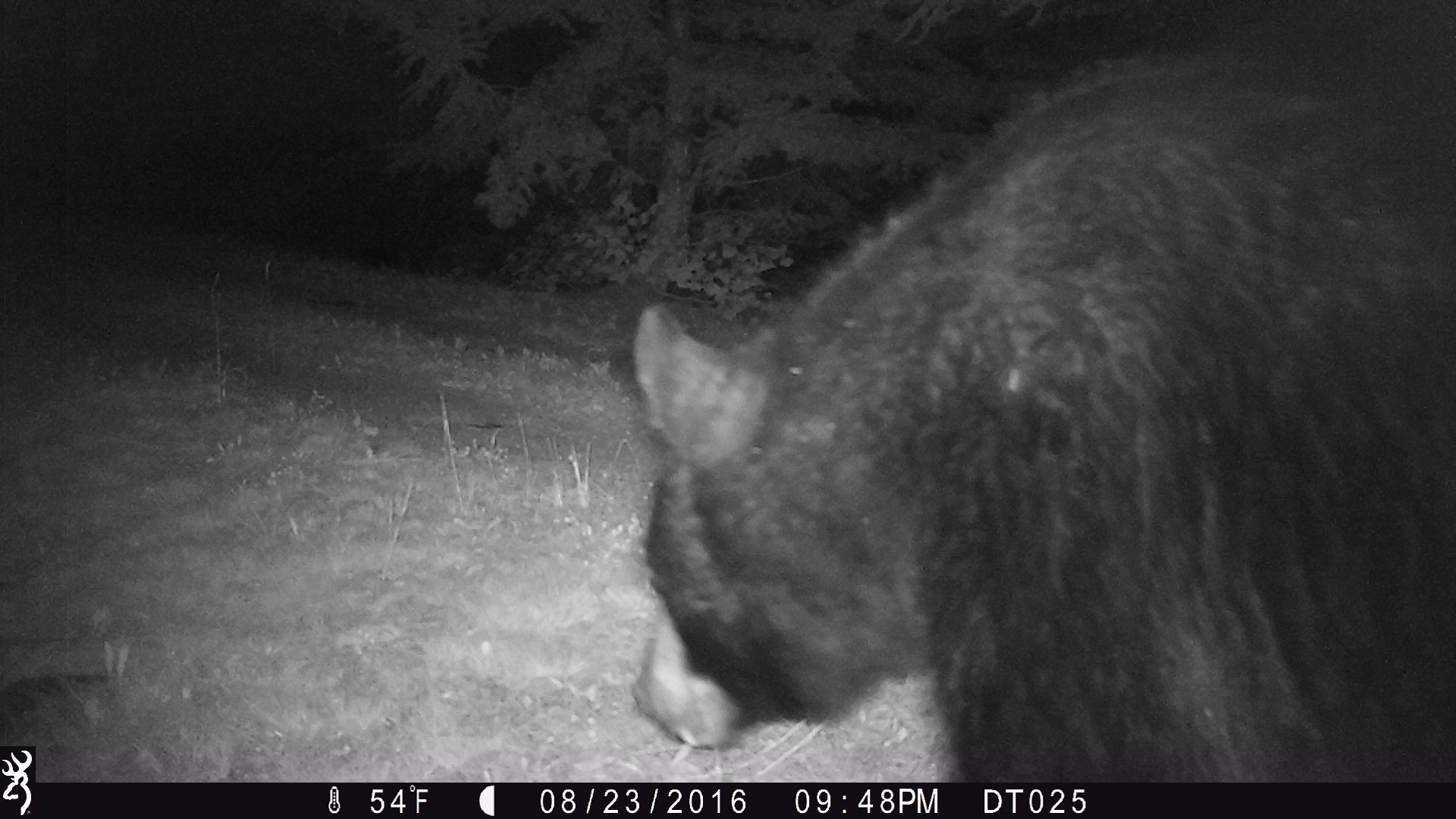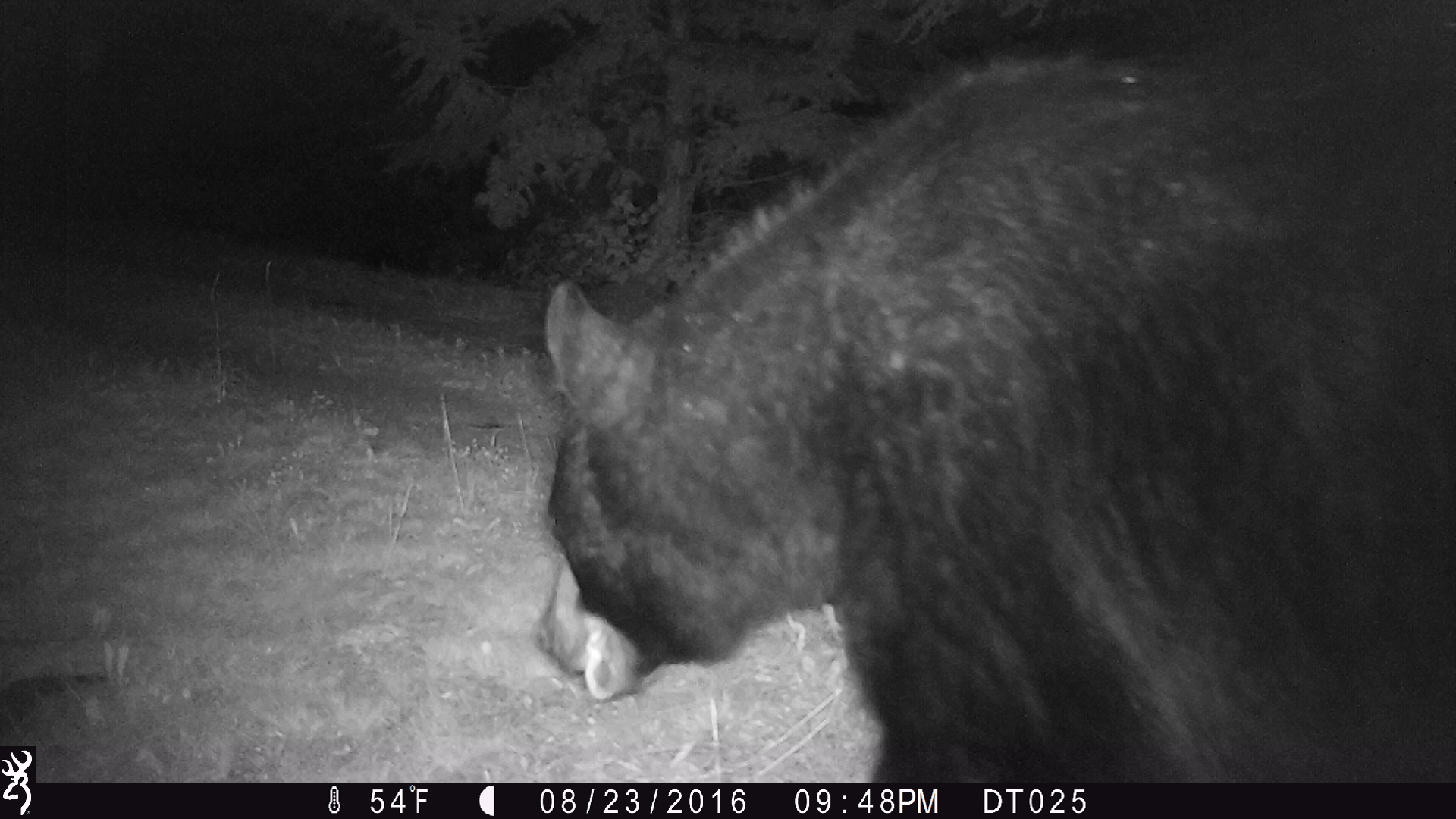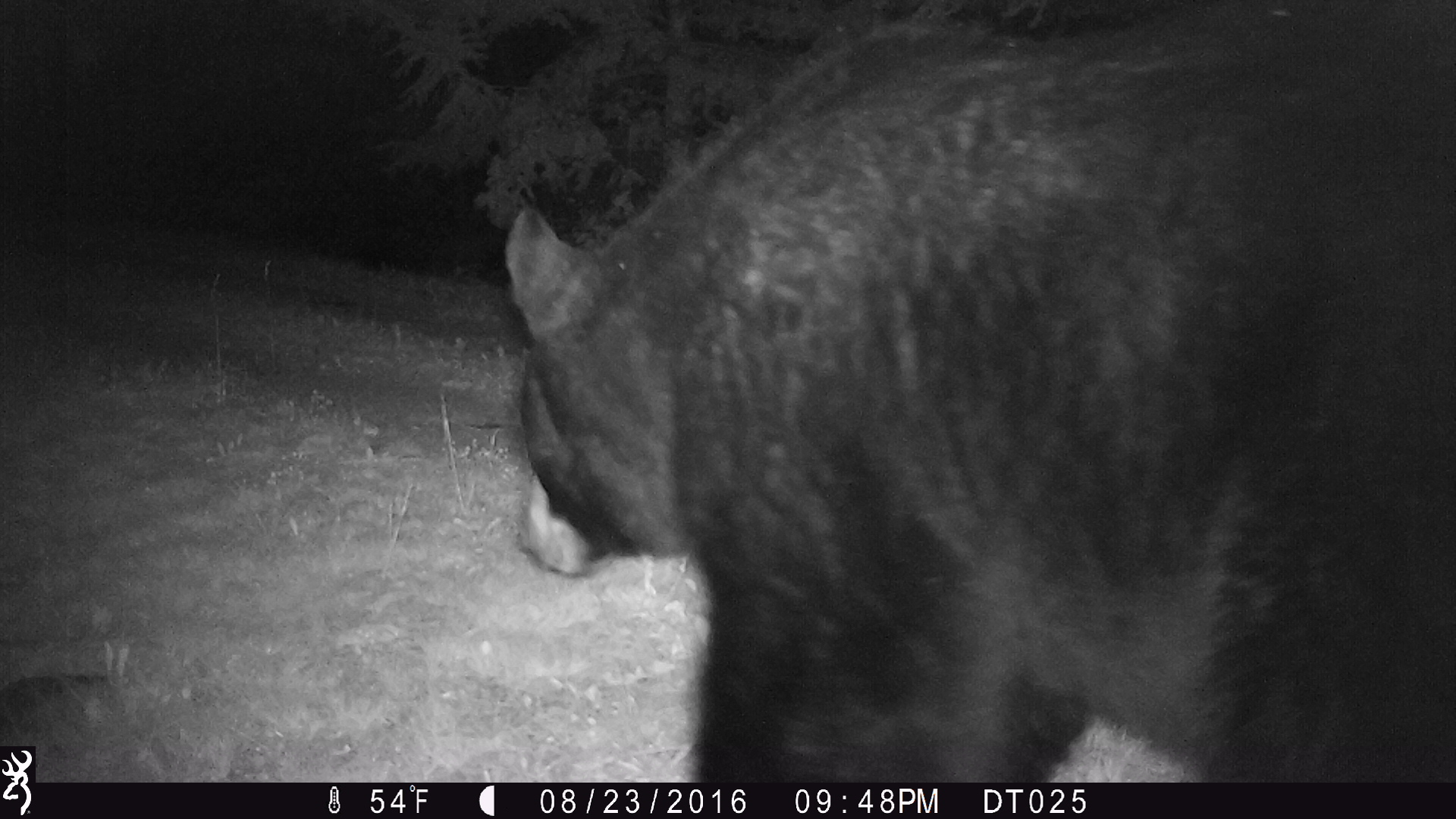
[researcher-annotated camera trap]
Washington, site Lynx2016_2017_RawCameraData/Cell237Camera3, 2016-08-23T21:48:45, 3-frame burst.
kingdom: Animalia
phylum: Chordata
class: Mammalia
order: Carnivora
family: Ursidae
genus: Ursus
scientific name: Ursus americanus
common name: american black bear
Ursus americanus (american black bear). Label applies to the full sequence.